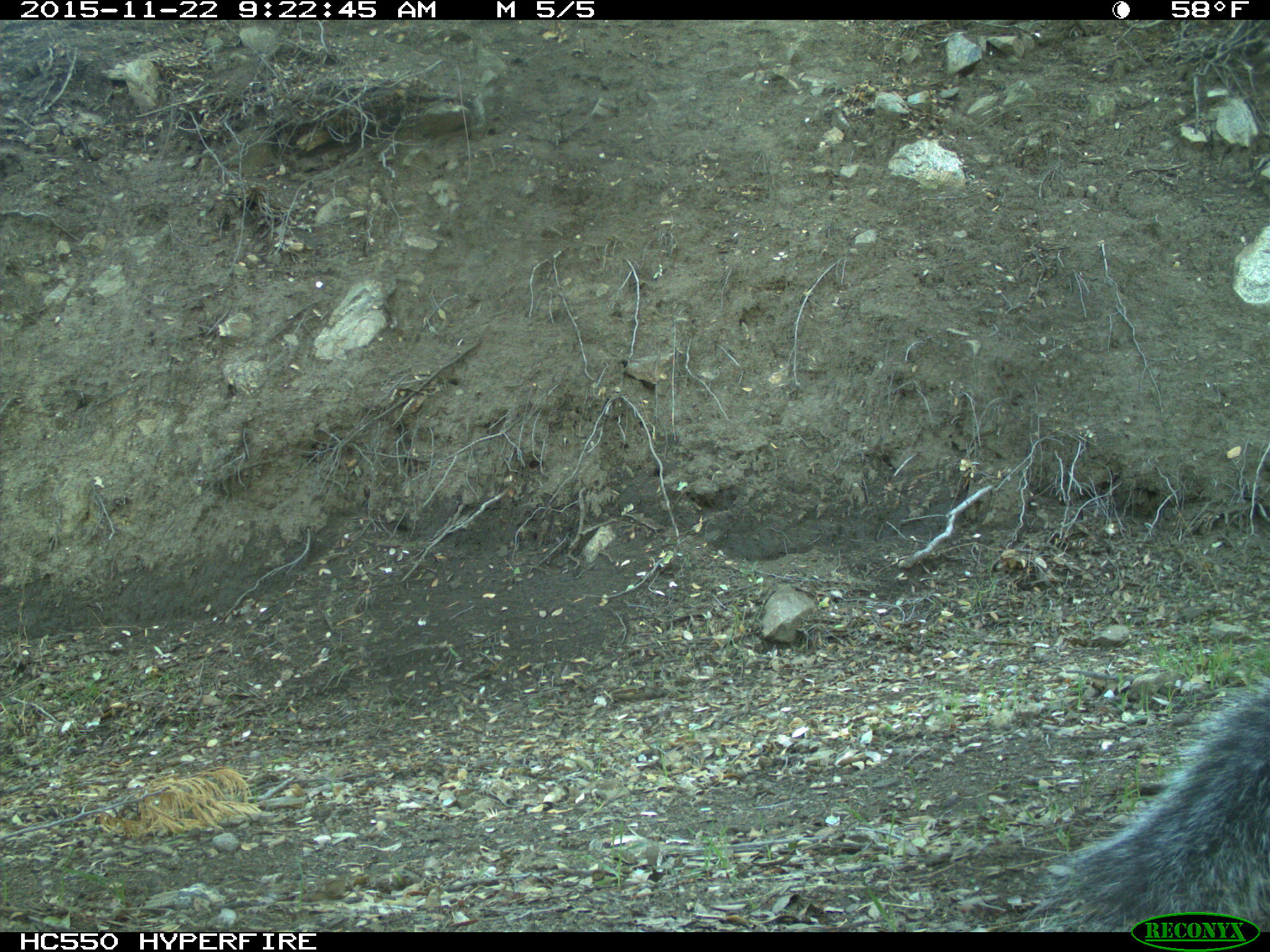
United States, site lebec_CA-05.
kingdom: Animalia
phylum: Chordata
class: Mammalia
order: Rodentia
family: Sciuridae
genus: Sciurus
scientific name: Sciurus carolinensis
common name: eastern gray squirrel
Sciurus carolinensis (eastern gray squirrel).